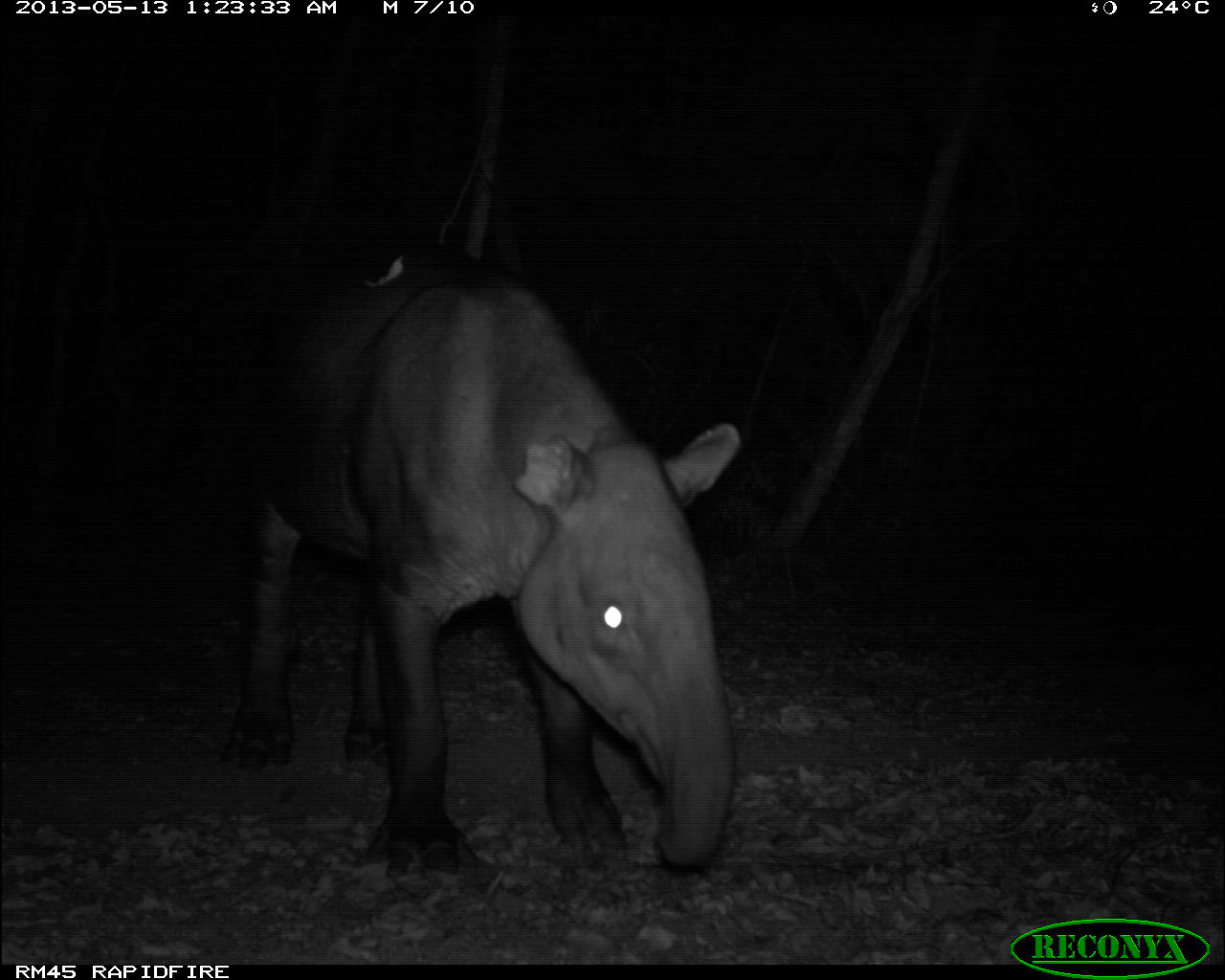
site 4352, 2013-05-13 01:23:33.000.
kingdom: Animalia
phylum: Chordata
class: Mammalia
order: Perissodactyla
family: Tapiridae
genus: Tapirus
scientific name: Tapirus bairdii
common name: baird's tapir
Tapirus bairdii (baird's tapir), count 2.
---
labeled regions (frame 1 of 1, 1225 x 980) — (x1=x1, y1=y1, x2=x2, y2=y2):
tapirus bairdii: (x1=212, y1=244, x2=741, y2=887)